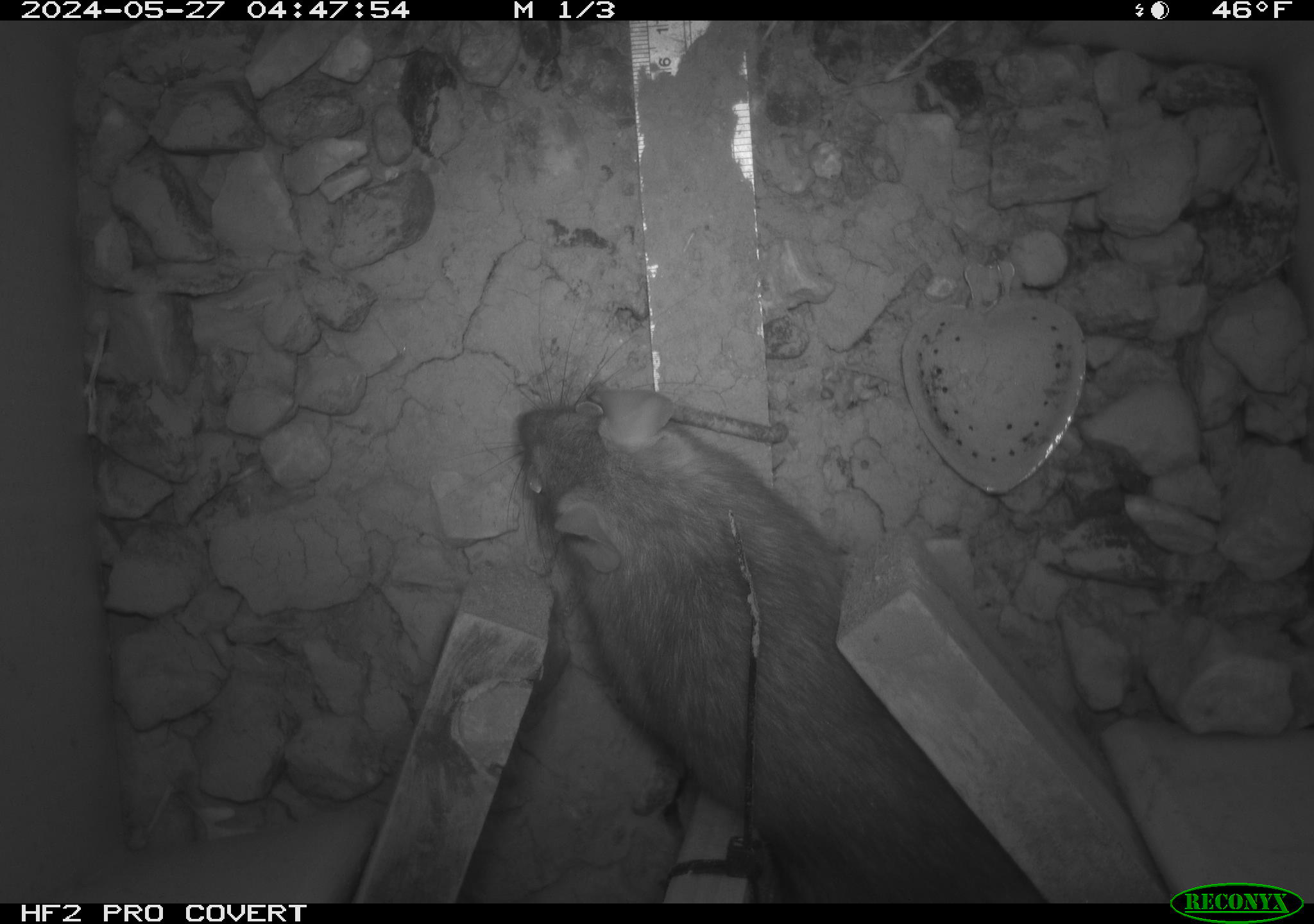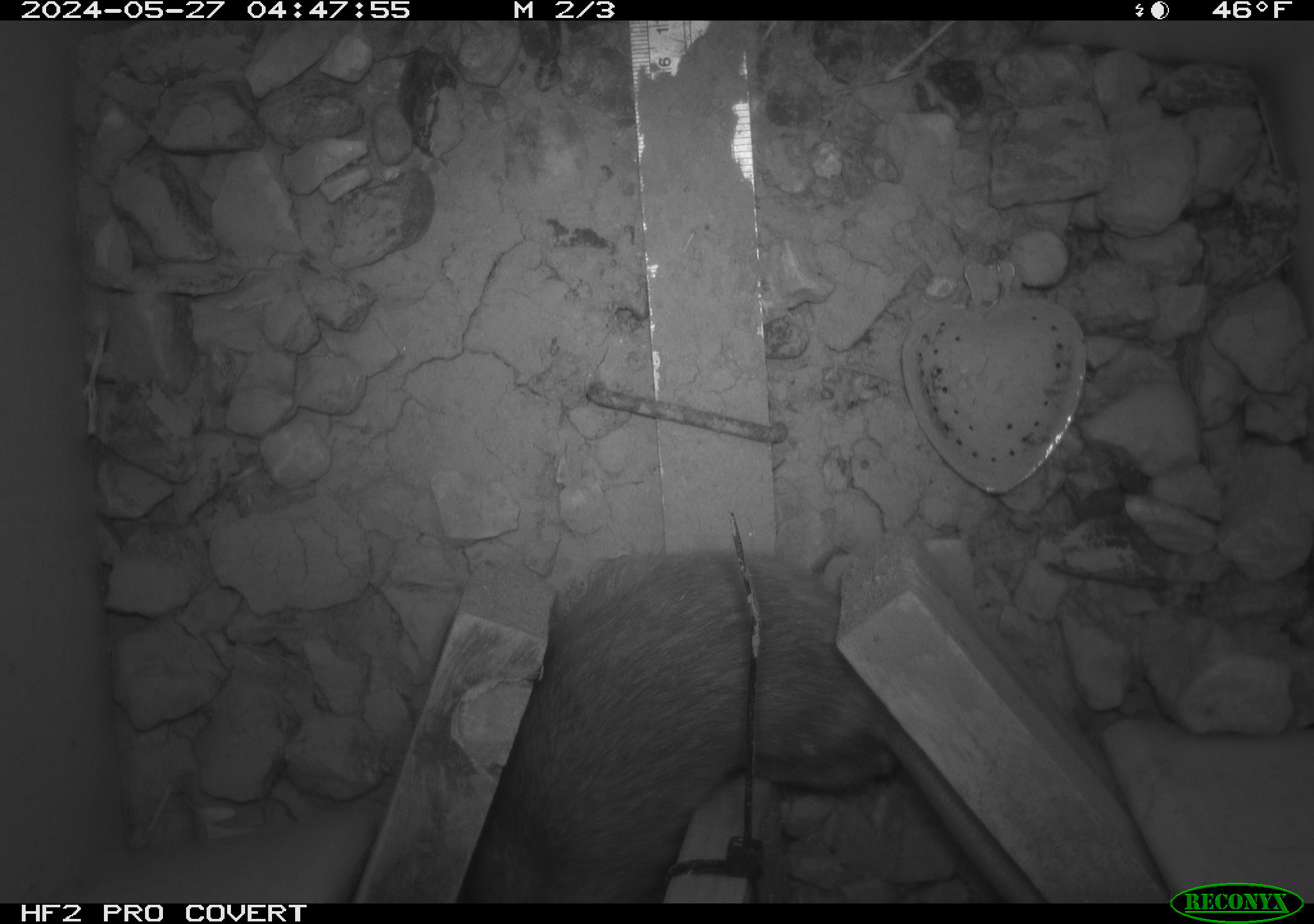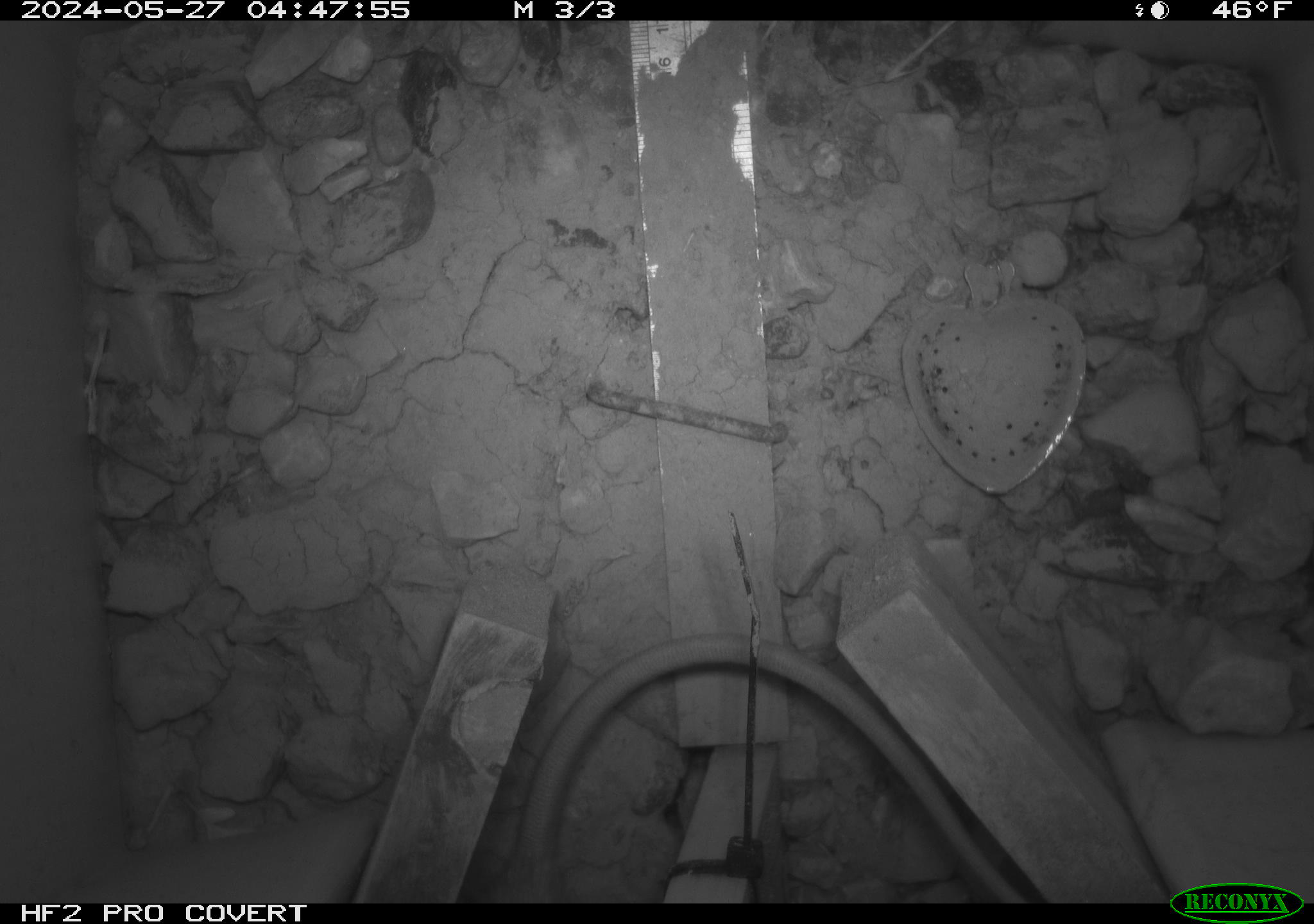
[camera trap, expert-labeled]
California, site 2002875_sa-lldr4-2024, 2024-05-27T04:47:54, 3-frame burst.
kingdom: Animalia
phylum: Chordata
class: Mammalia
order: Rodentia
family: Muridae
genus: Rattus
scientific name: Rattus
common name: rat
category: rattus species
Rattus species (rat) (Rattus).